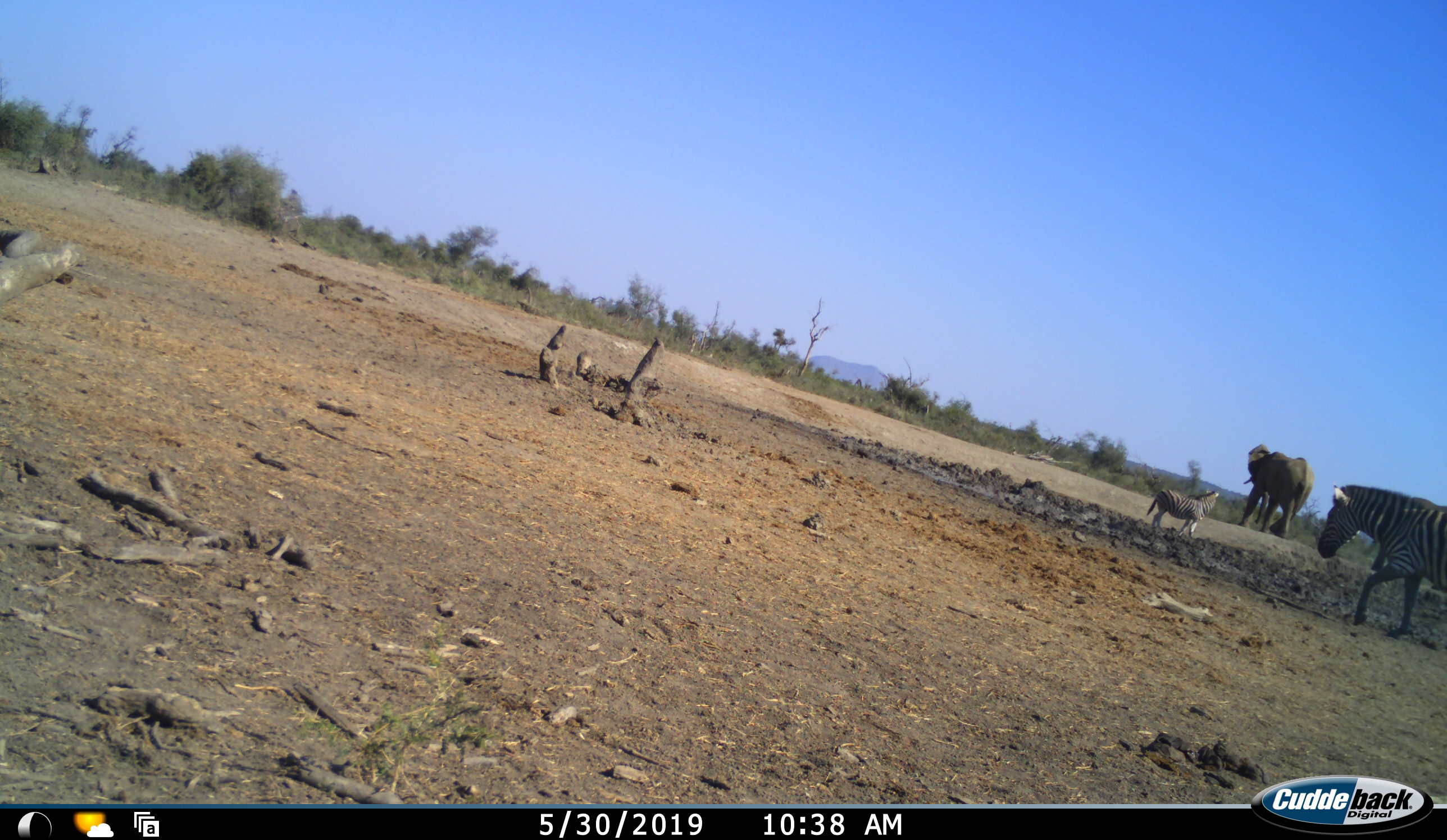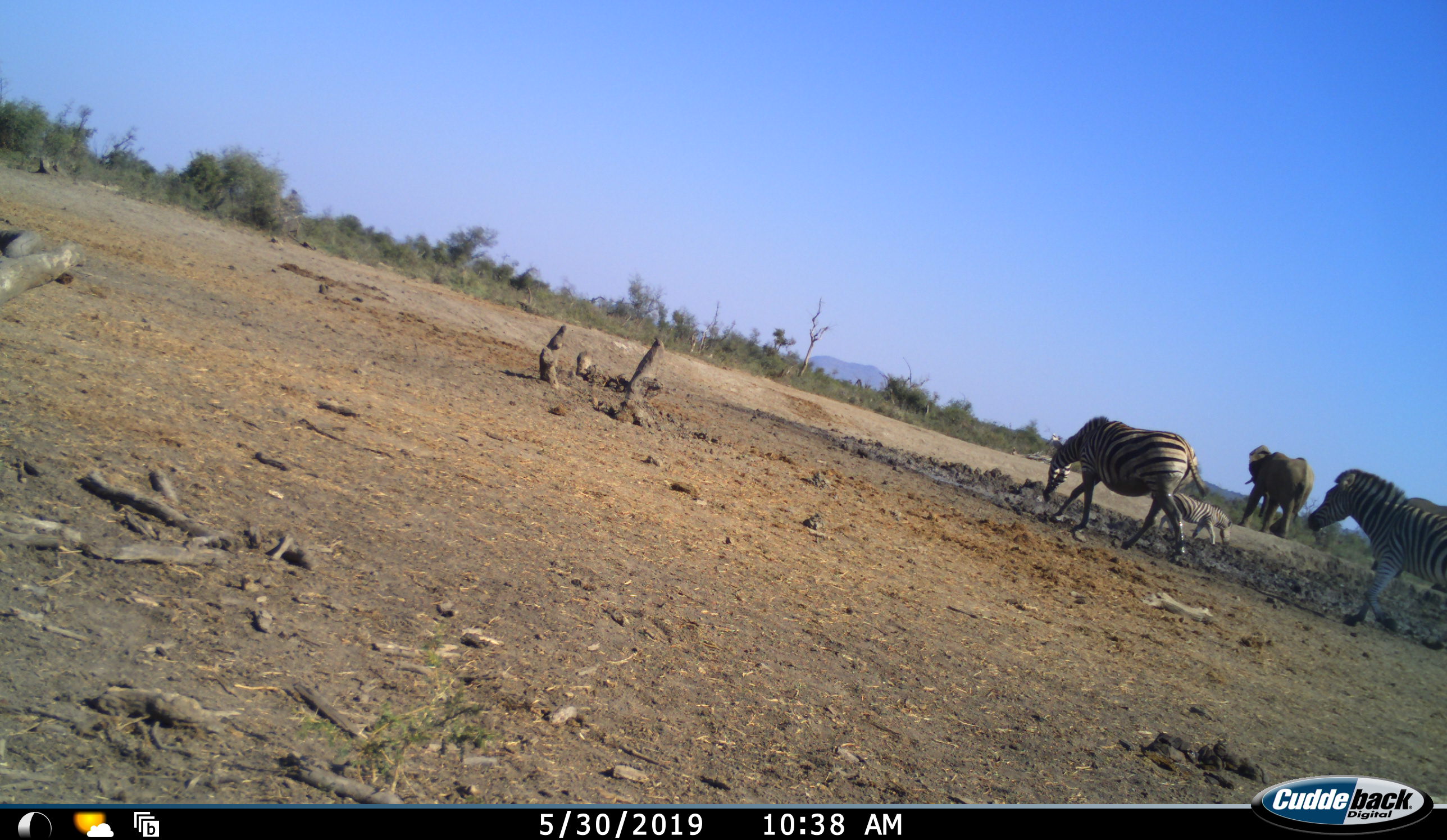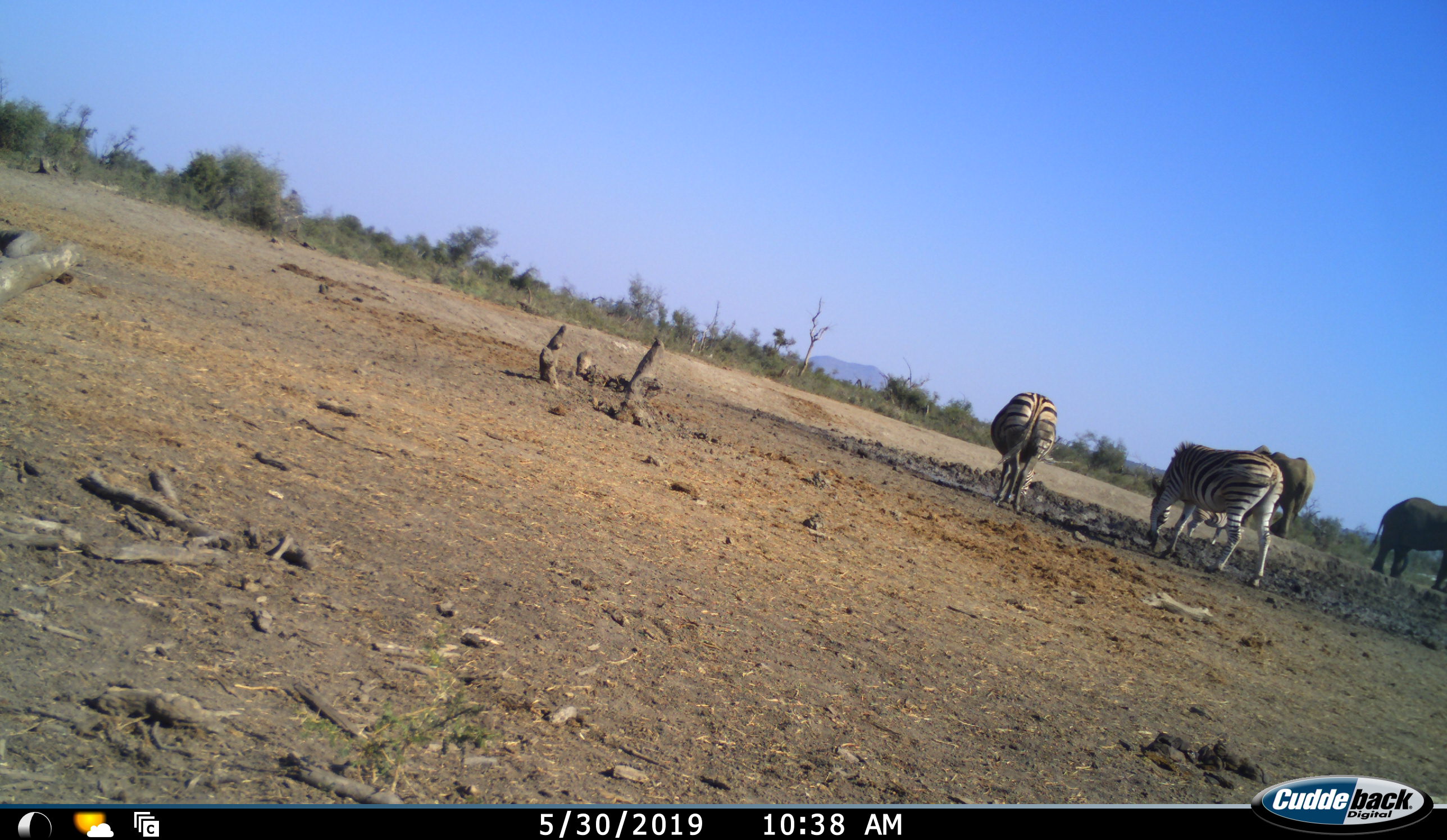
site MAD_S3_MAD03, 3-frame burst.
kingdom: Animalia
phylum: Chordata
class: Mammalia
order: Proboscidea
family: Elephantidae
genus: Loxodonta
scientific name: Loxodonta africana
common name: african bush elephant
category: elephant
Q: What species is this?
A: Elephant (african bush elephant) (Loxodonta africana).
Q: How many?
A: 2.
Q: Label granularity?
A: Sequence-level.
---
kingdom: Animalia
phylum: Chordata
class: Mammalia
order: Perissodactyla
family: Equidae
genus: Equus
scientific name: Equus quagga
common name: plains zebra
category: zebraplains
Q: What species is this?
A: Zebraplains (plains zebra) (Equus quagga).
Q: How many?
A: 3.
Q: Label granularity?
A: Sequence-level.